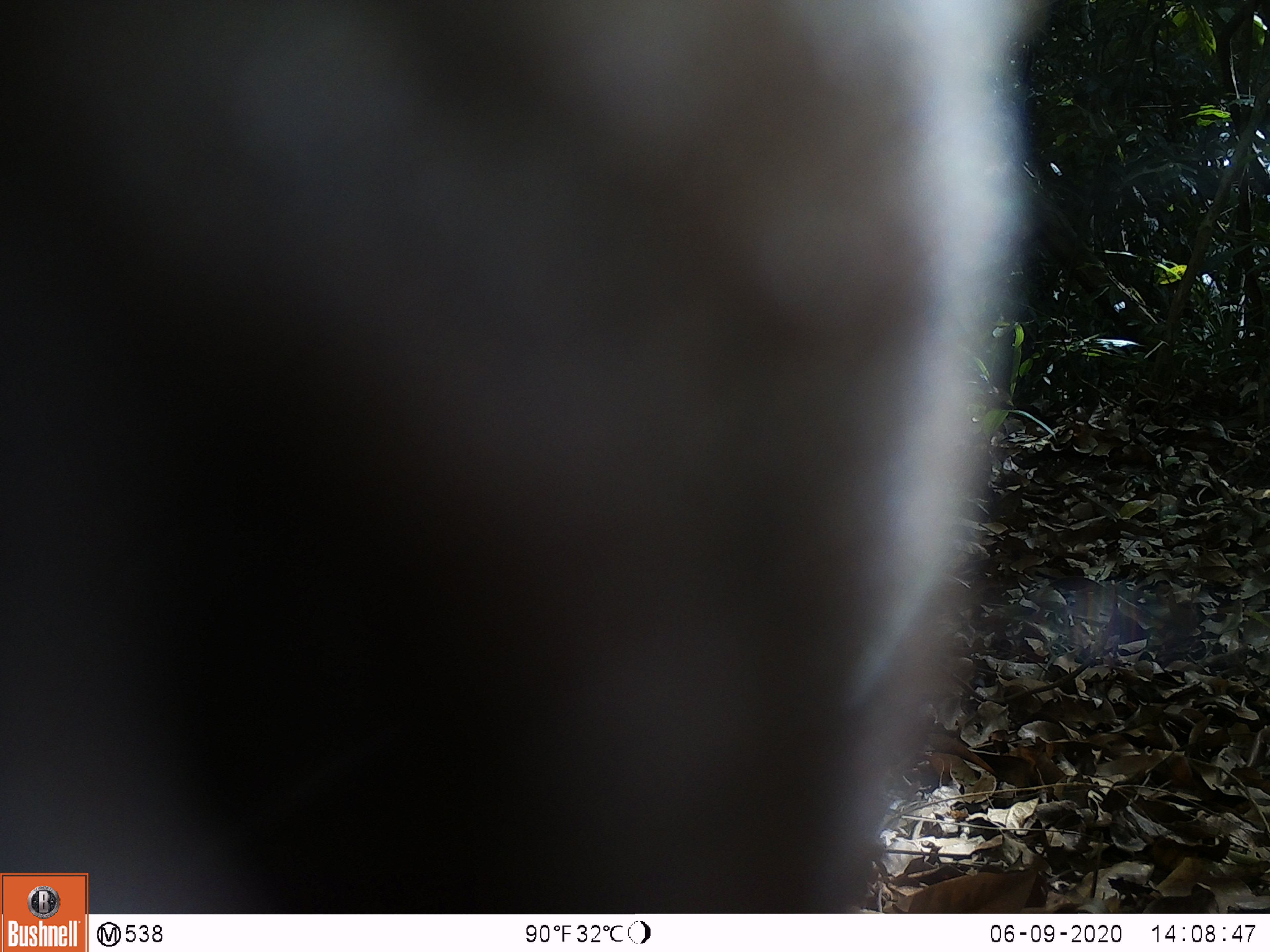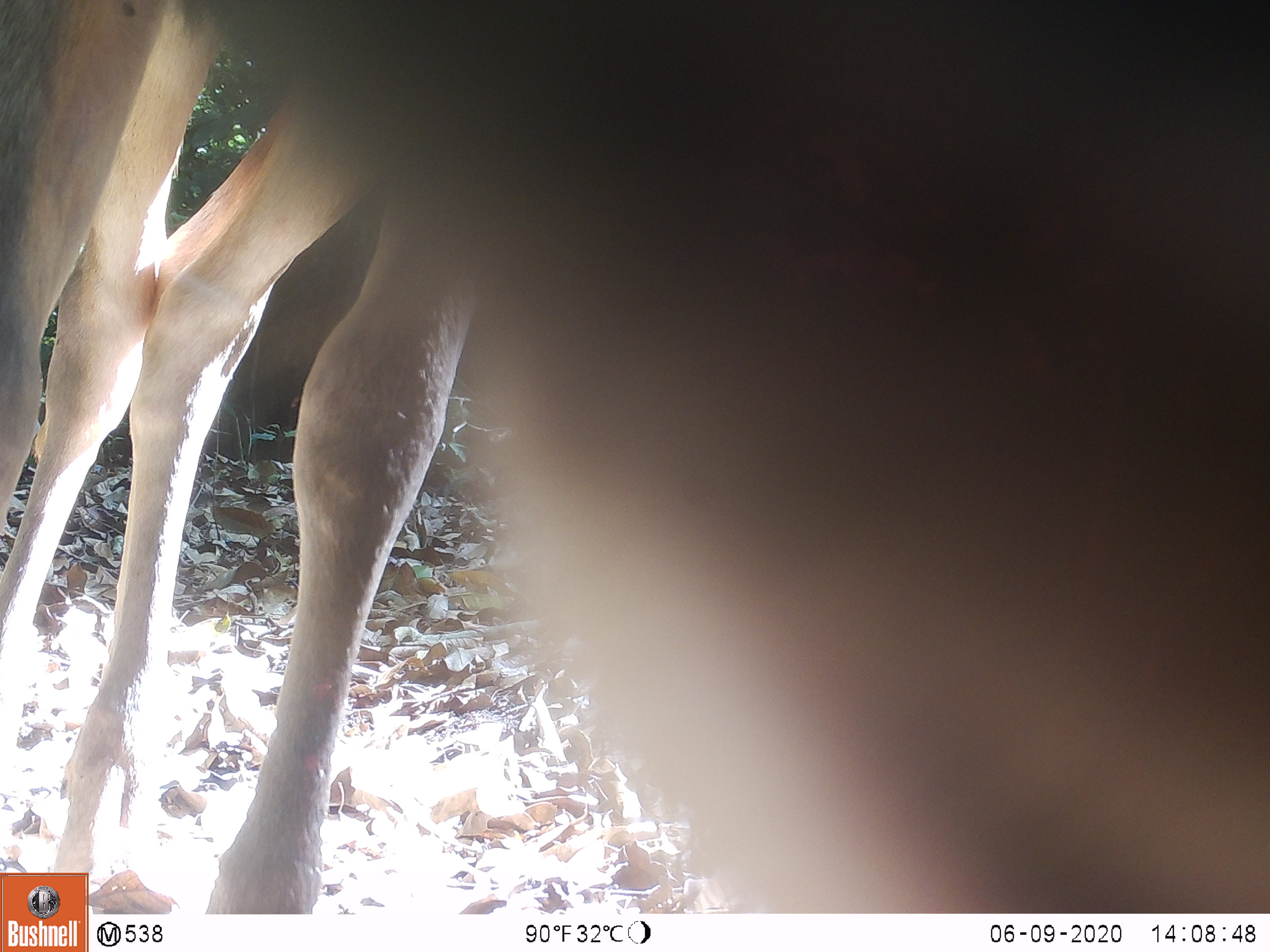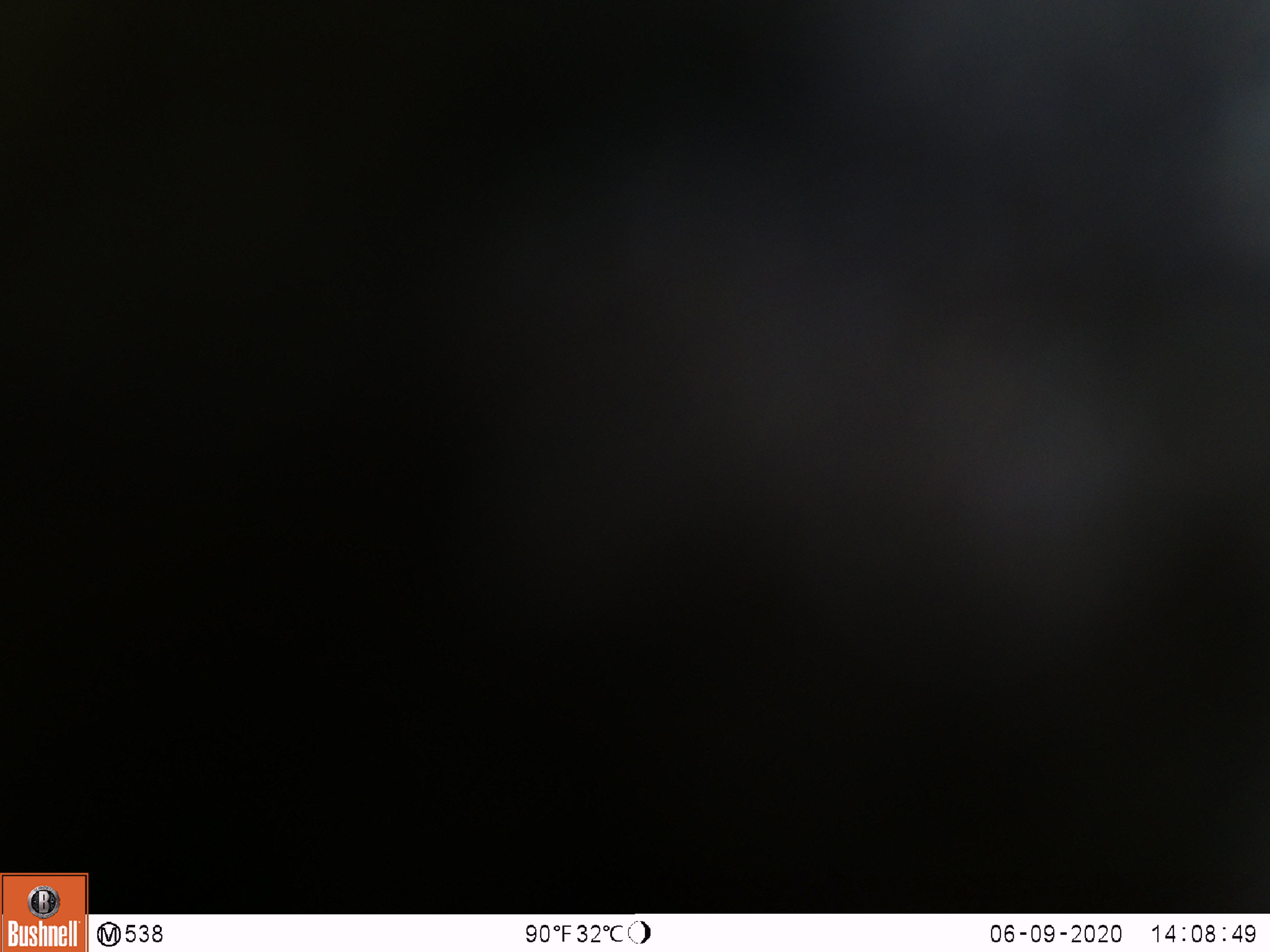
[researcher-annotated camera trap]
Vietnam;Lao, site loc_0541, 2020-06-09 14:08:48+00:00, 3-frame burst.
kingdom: Animalia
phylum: Chordata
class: Mammalia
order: Artiodactyla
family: Cervidae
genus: Muntiacus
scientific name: Muntiacus vuquangensis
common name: large-antlered muntjac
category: large antlered muntjac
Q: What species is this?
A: Large antlered muntjac (large-antlered muntjac) (Muntiacus vuquangensis).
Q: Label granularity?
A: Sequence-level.